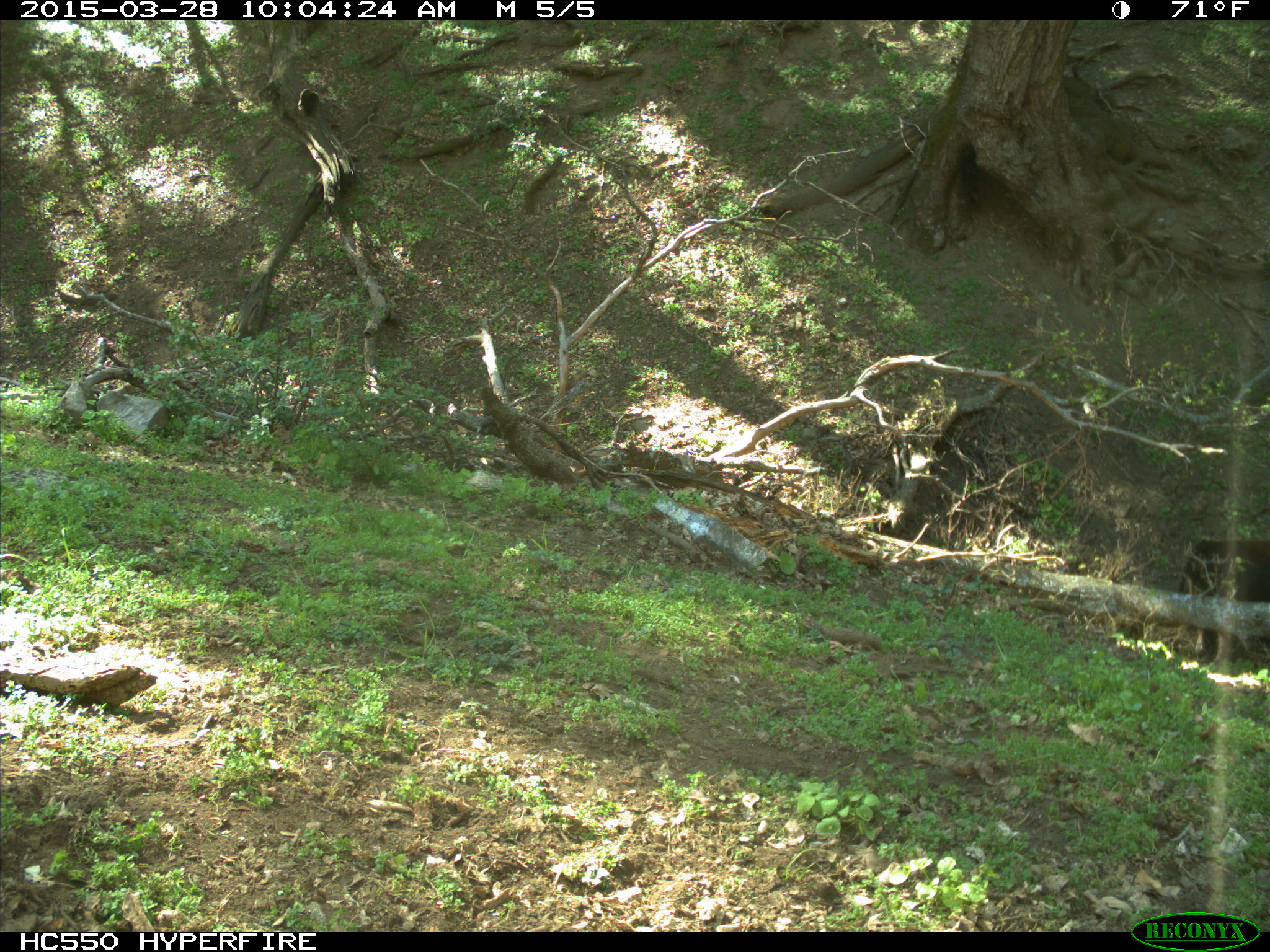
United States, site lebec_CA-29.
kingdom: Animalia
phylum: Chordata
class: Mammalia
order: Artiodactyla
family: Bovidae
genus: Bos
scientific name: Bos taurus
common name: domestic cow